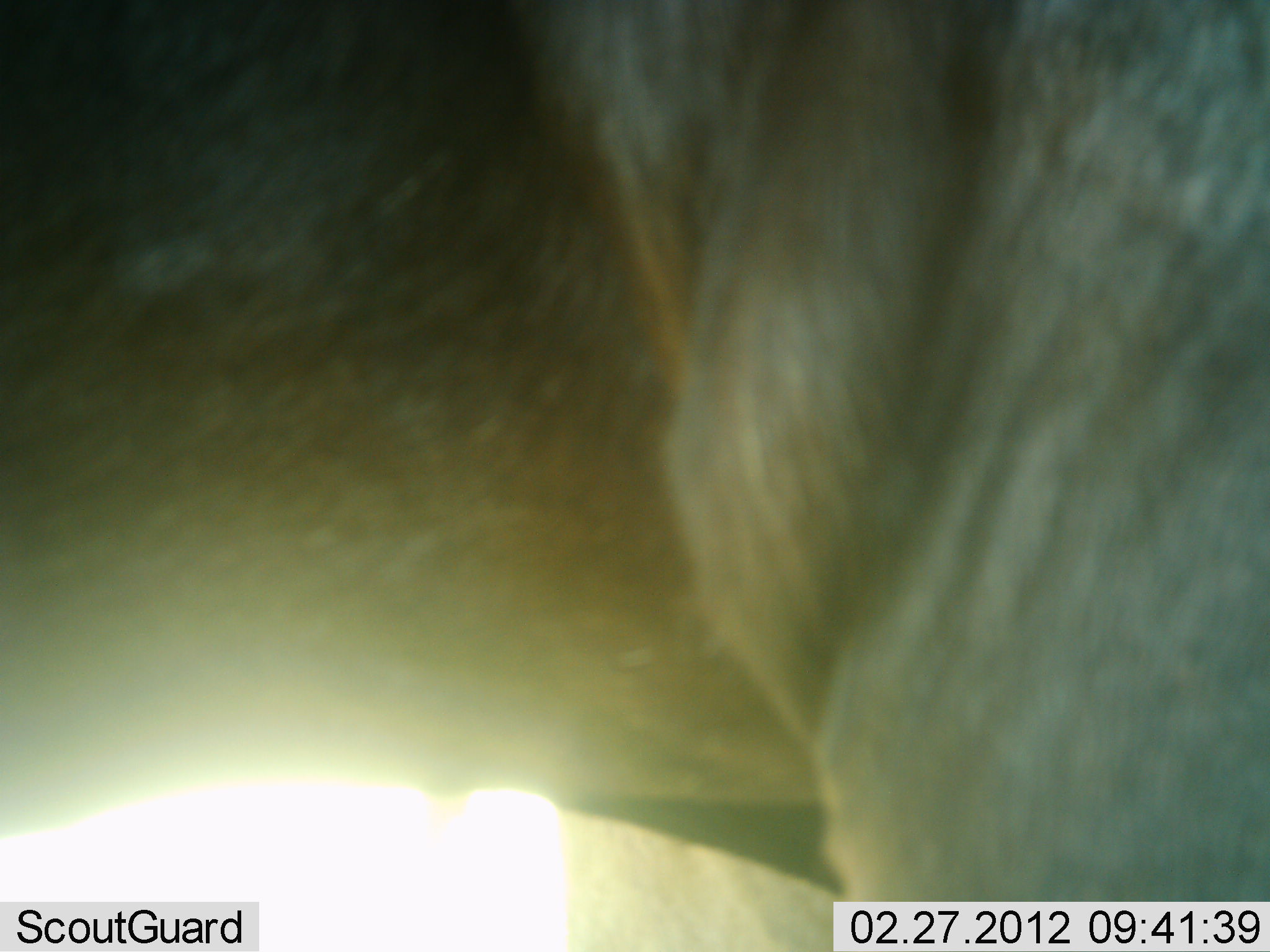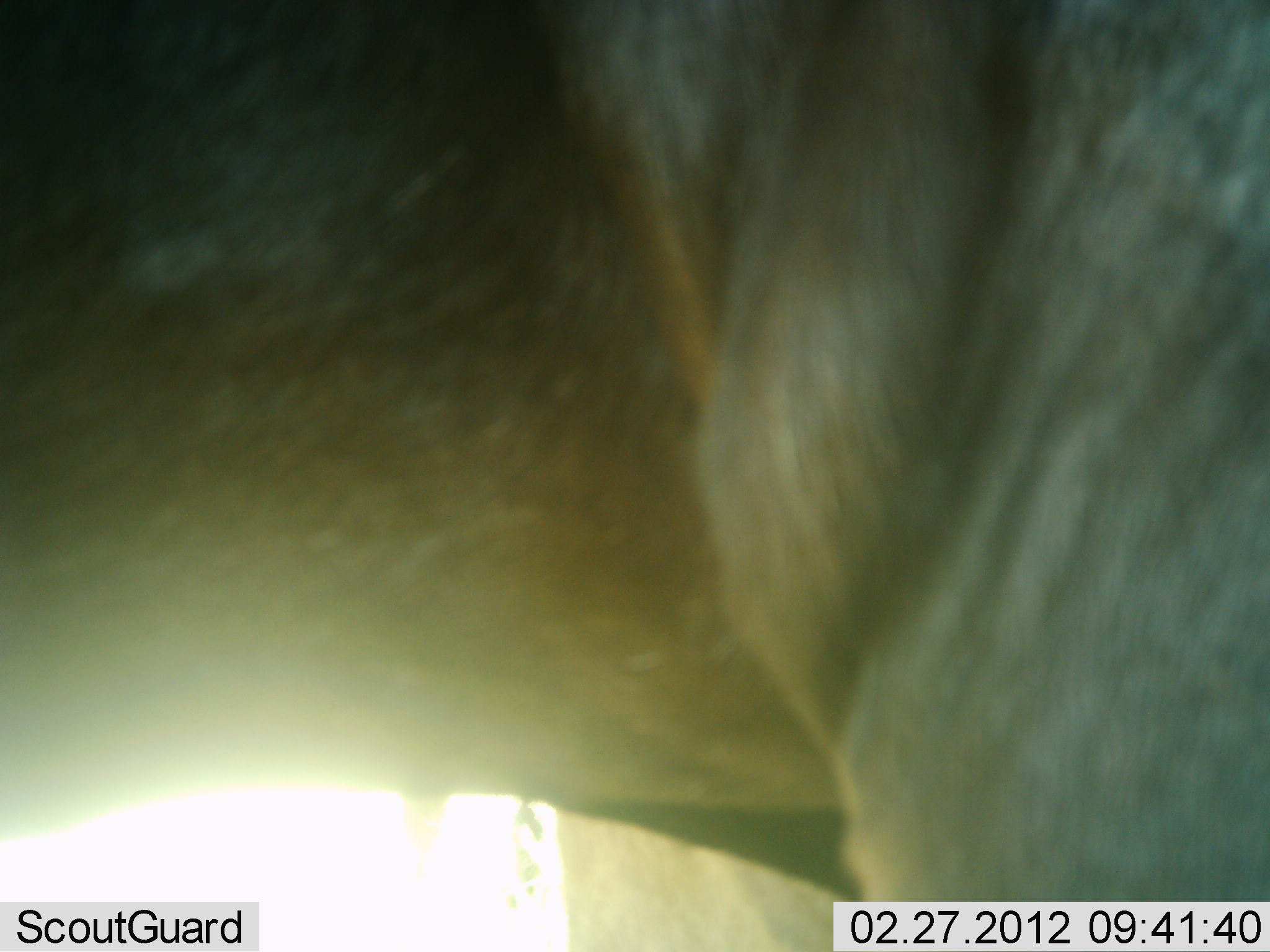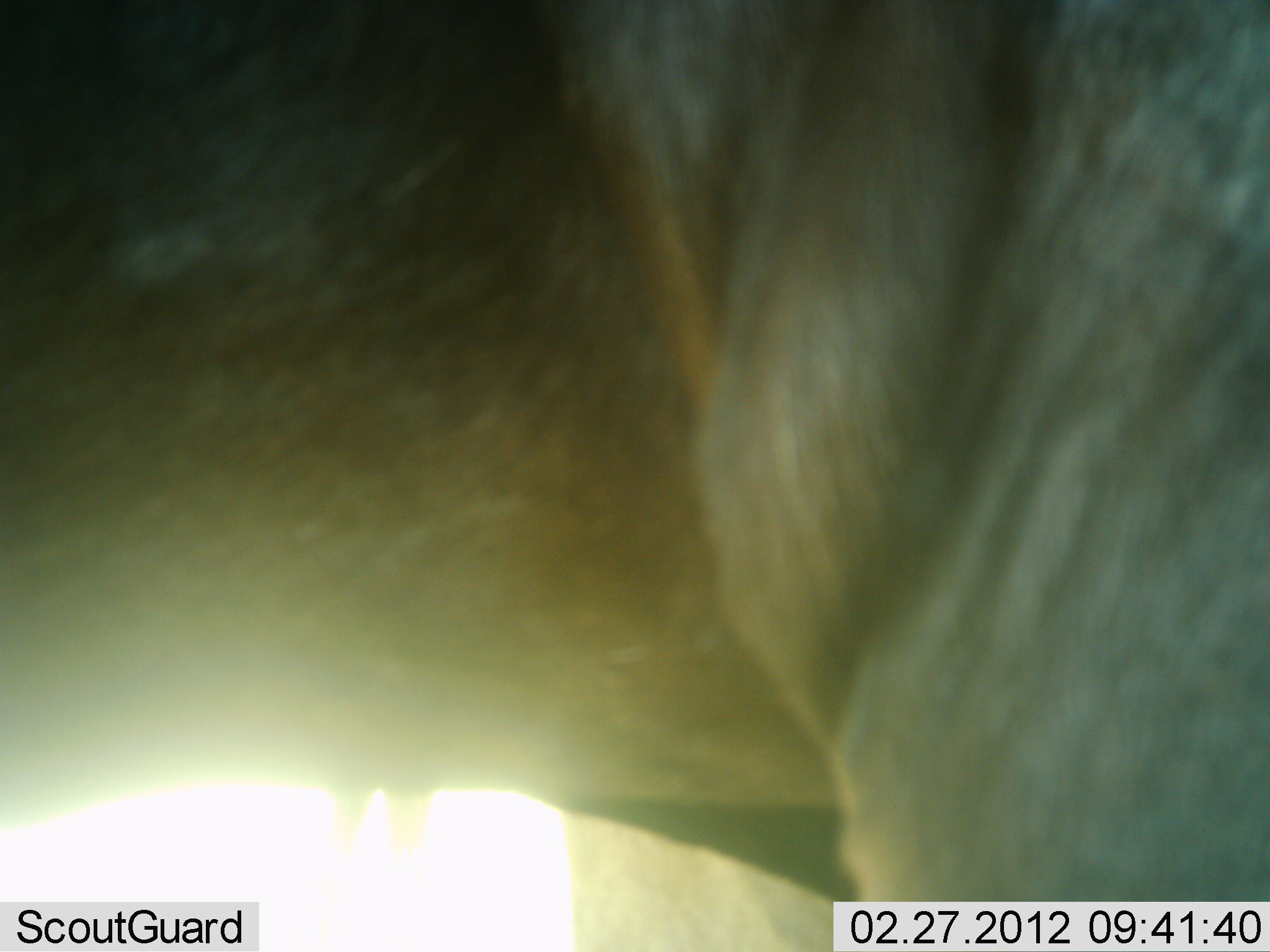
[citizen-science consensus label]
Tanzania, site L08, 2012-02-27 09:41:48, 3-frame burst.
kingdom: Animalia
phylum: Chordata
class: Mammalia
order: Artiodactyla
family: Bovidae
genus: Connochaetes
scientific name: Connochaetes taurinus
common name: blue wildebeest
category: wildebeest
Wildebeest (blue wildebeest) (Connochaetes taurinus), count 1. Behavior (volunteer vote fractions): standing 100%, resting 0%, moving 0%, interacting 0%. Young present (vote fraction): 0%. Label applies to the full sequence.